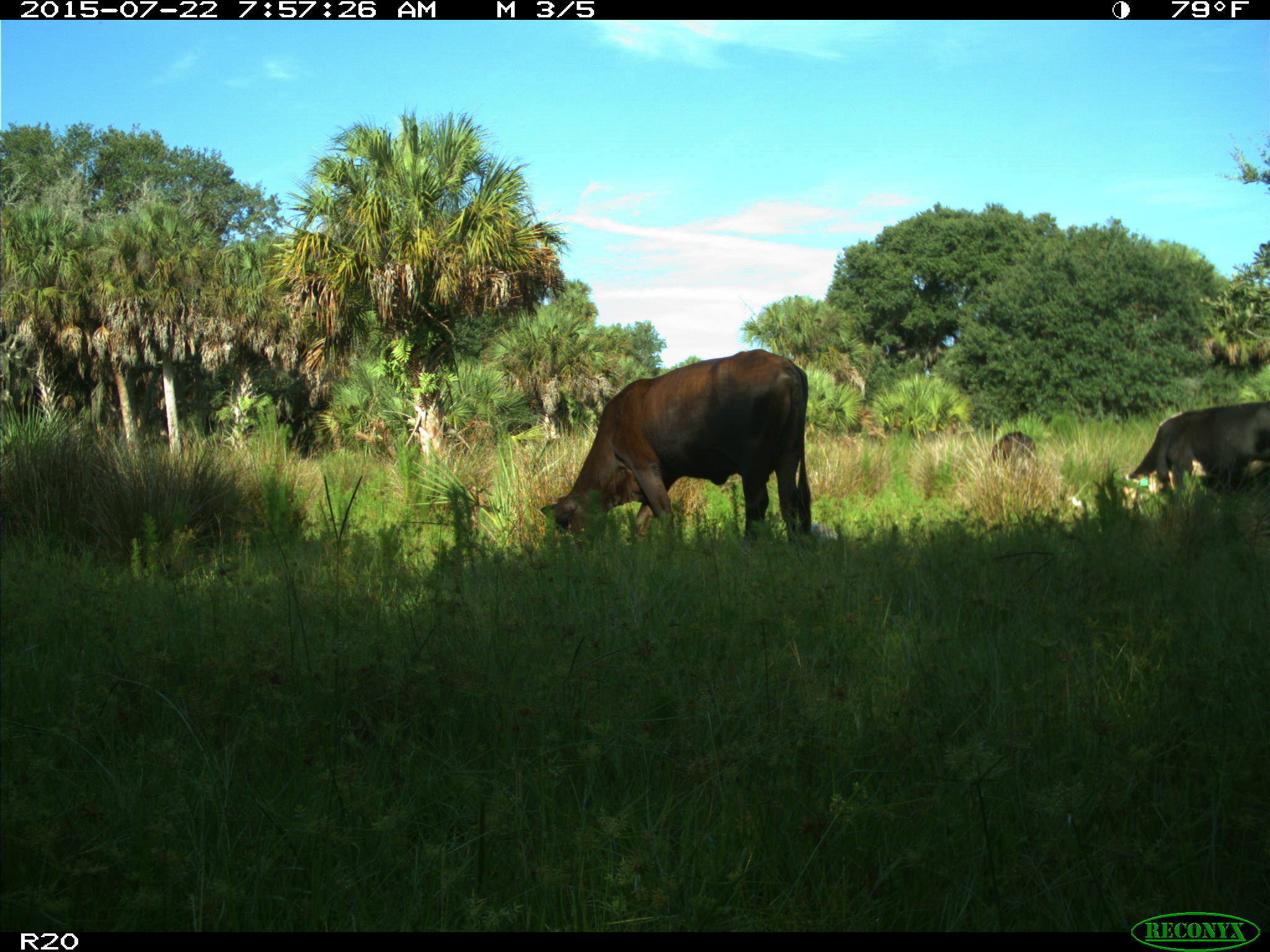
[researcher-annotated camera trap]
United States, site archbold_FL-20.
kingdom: Animalia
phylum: Chordata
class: Mammalia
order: Artiodactyla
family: Bovidae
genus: Bos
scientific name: Bos taurus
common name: domestic cow